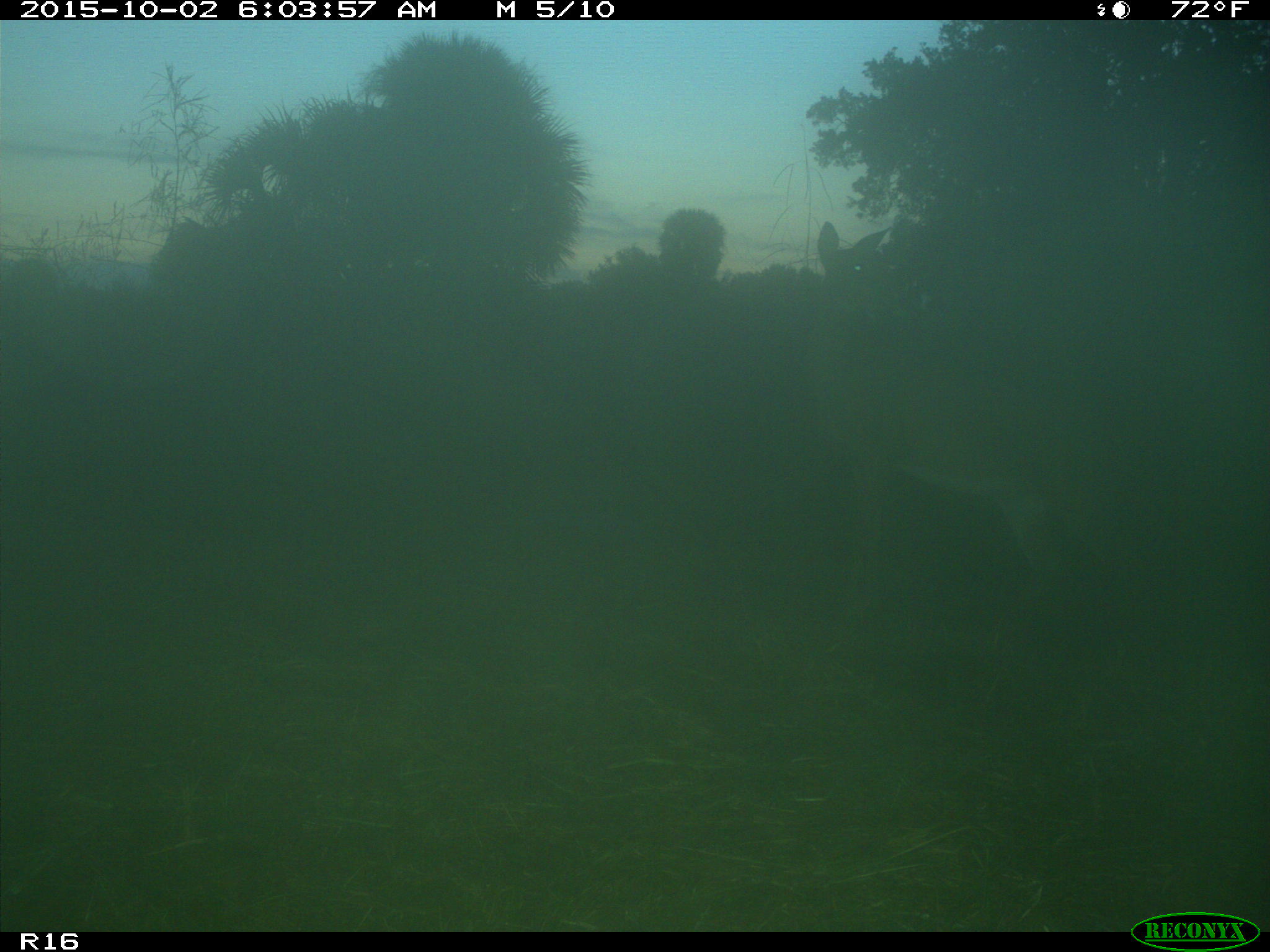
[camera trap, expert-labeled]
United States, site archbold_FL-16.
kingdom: Animalia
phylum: Chordata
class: Mammalia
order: Artiodactyla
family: Cervidae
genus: Odocoileus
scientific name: Odocoileus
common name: deer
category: unidentified deer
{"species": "unidentified deer (deer) (Odocoileus)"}